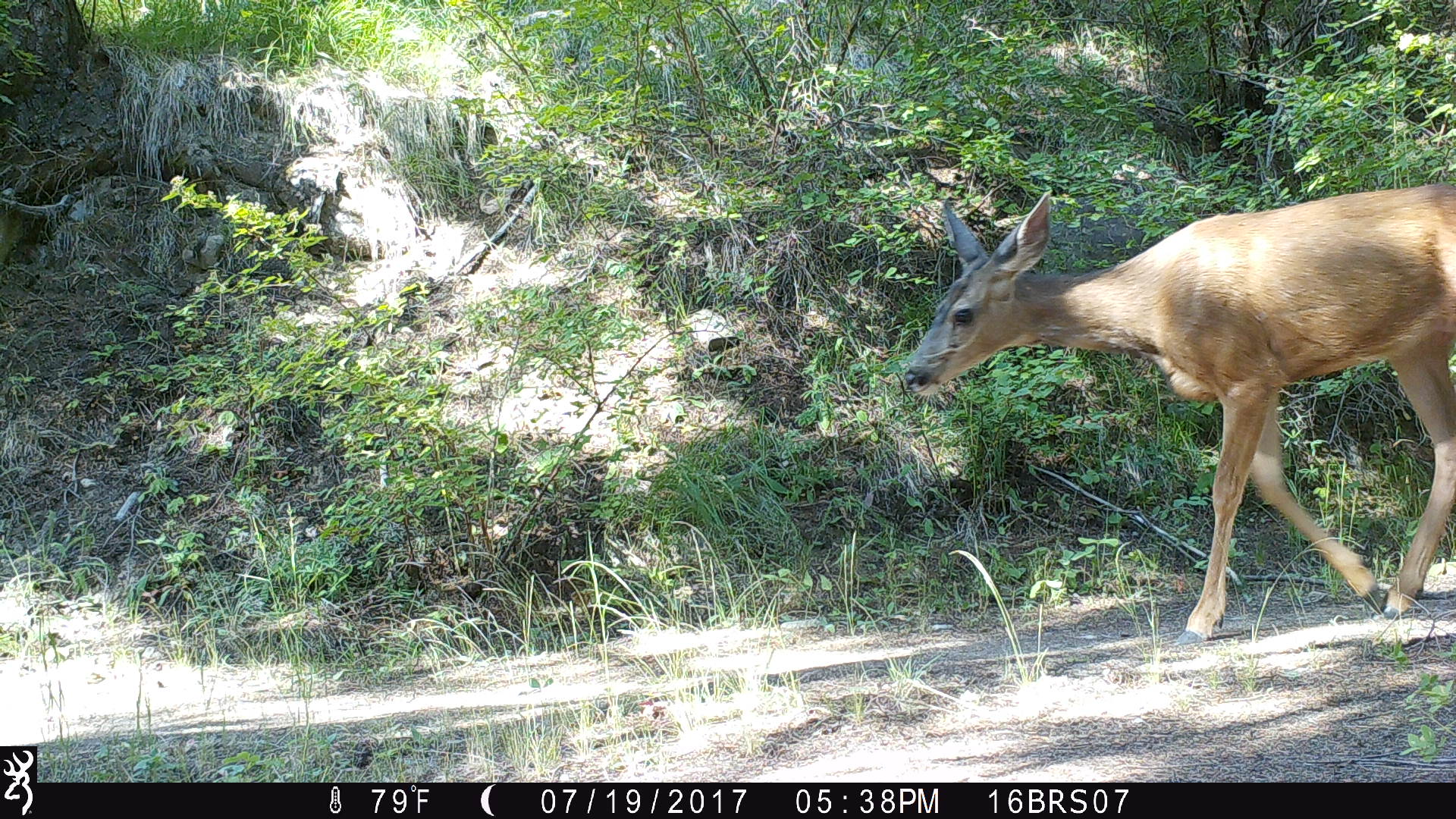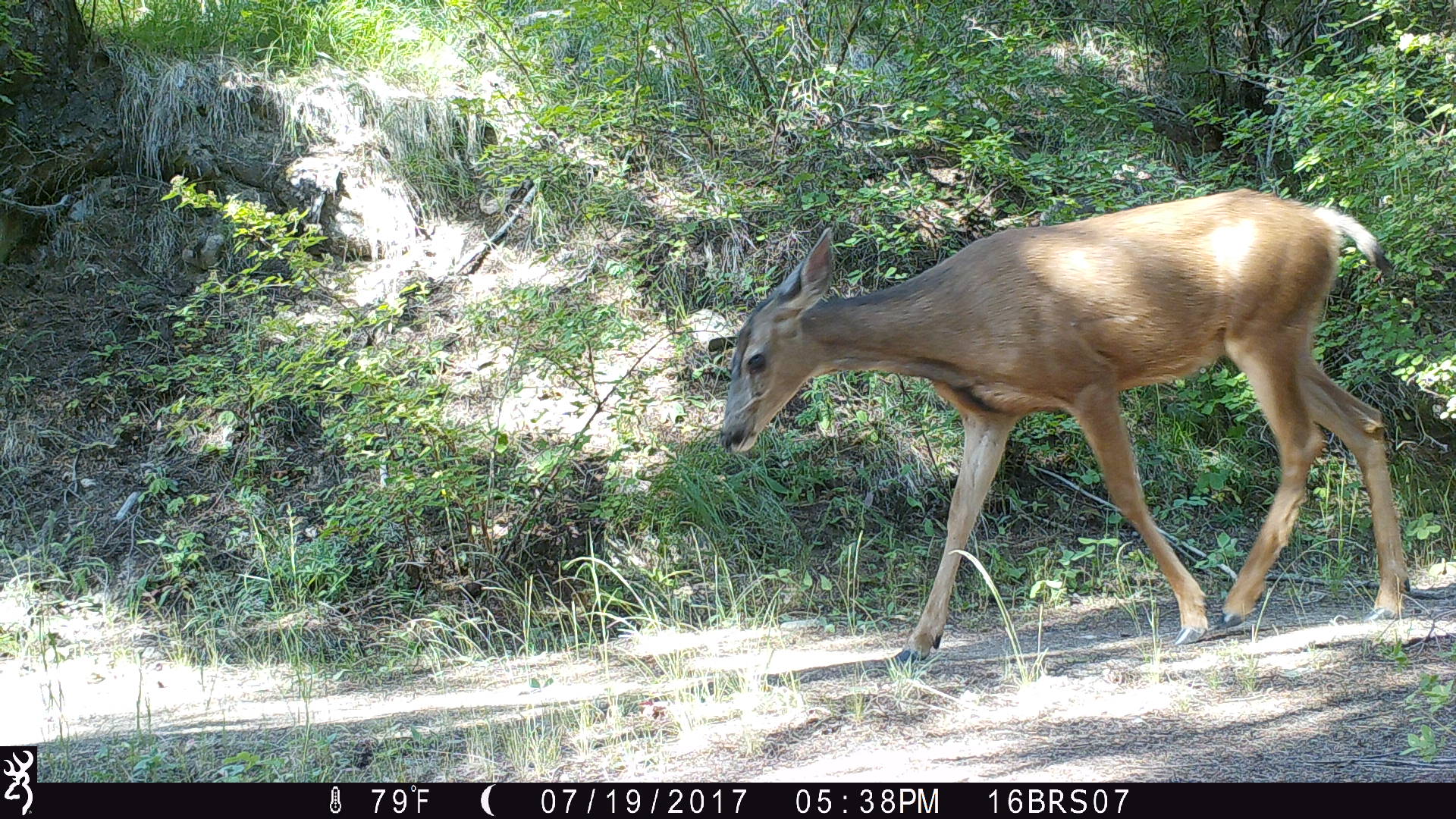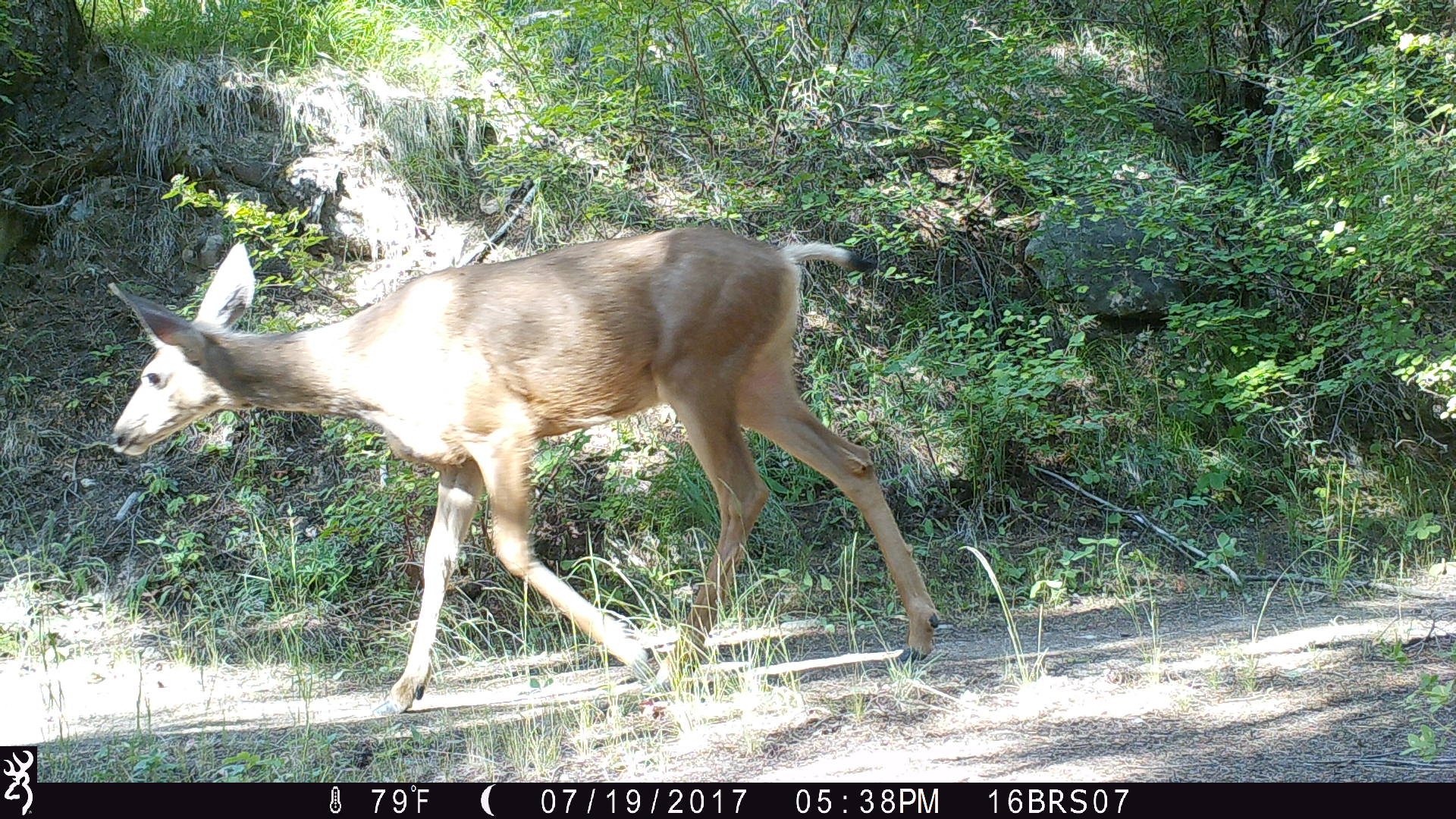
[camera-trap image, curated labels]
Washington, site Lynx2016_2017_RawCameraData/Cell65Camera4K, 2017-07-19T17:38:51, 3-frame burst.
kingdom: Animalia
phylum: Chordata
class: Mammalia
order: Artiodactyla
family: Cervidae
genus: Odocoileus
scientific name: Odocoileus hemionus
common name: mule deer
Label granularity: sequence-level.